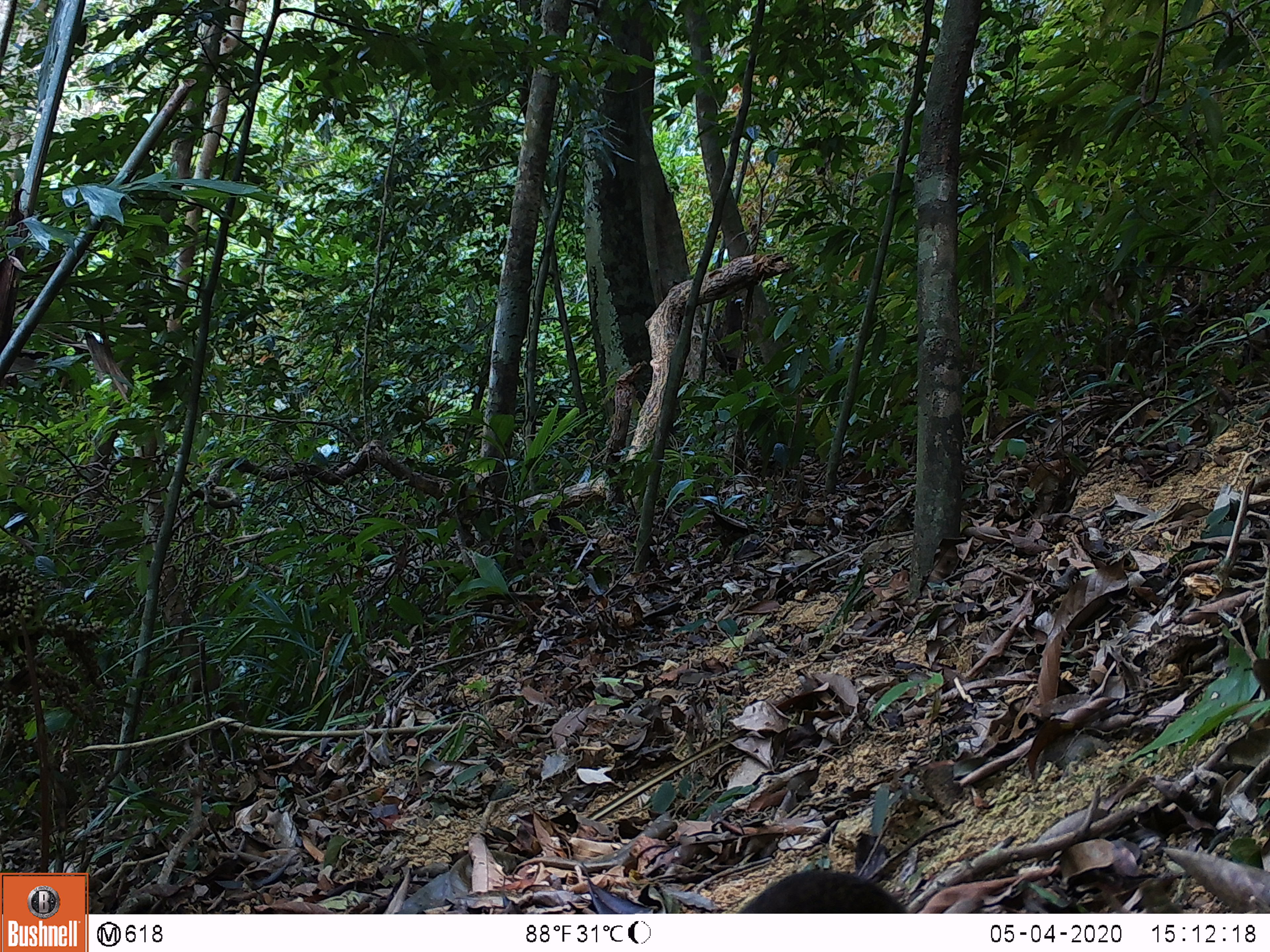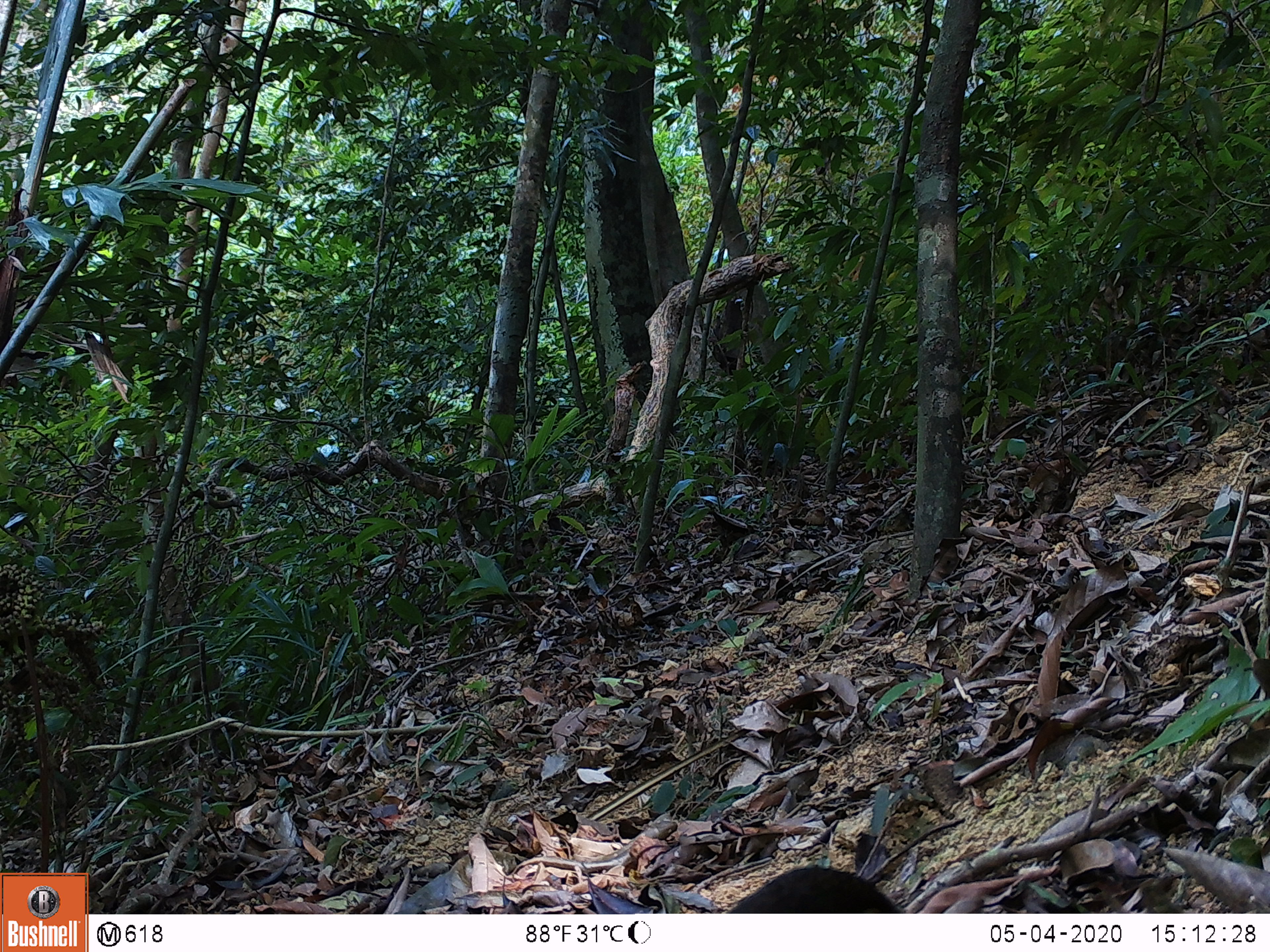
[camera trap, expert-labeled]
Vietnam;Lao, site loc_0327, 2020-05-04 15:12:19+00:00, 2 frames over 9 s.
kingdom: Animalia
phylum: Chordata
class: Aves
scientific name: Aves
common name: bird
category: unidentified bird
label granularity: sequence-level